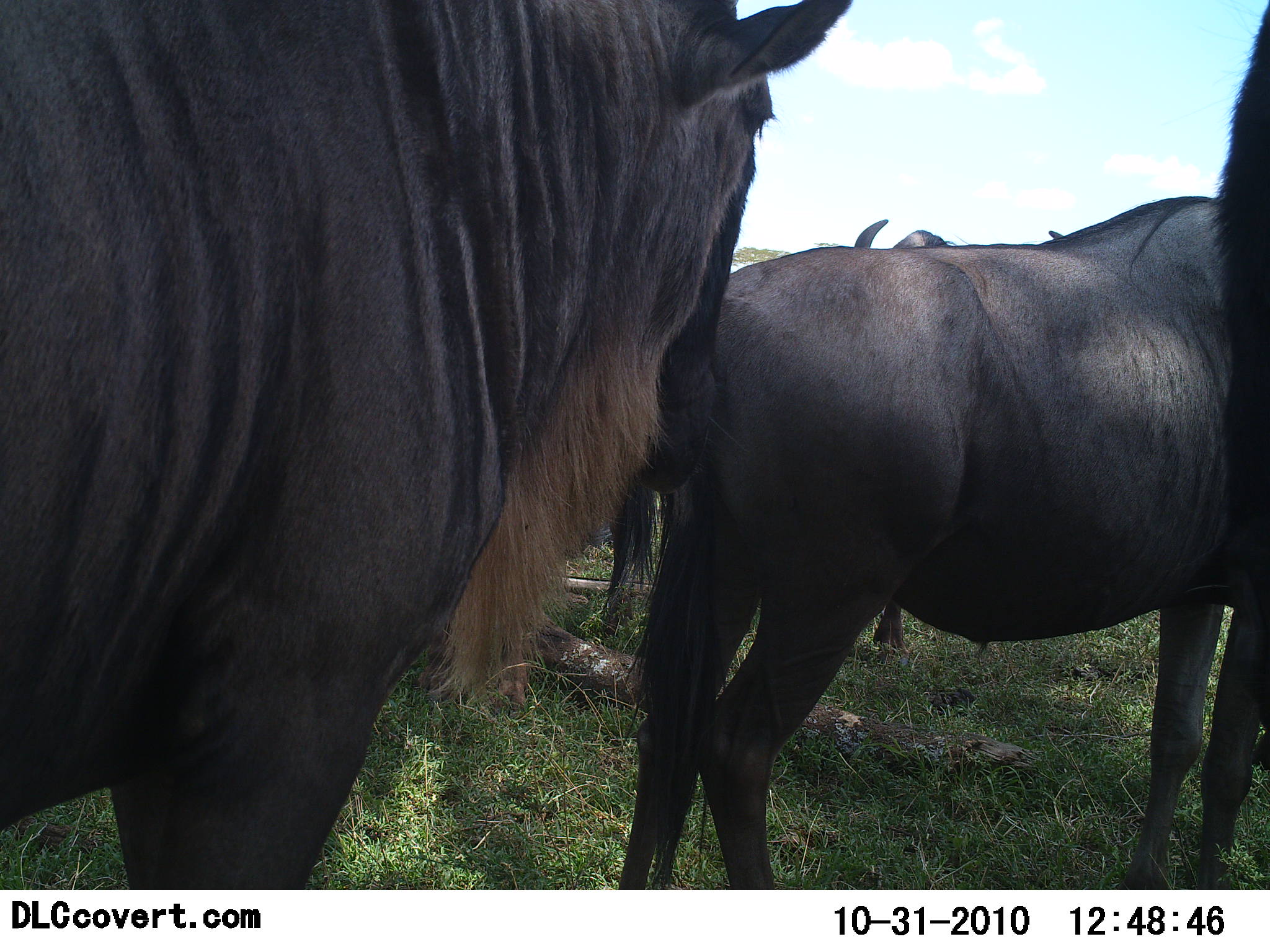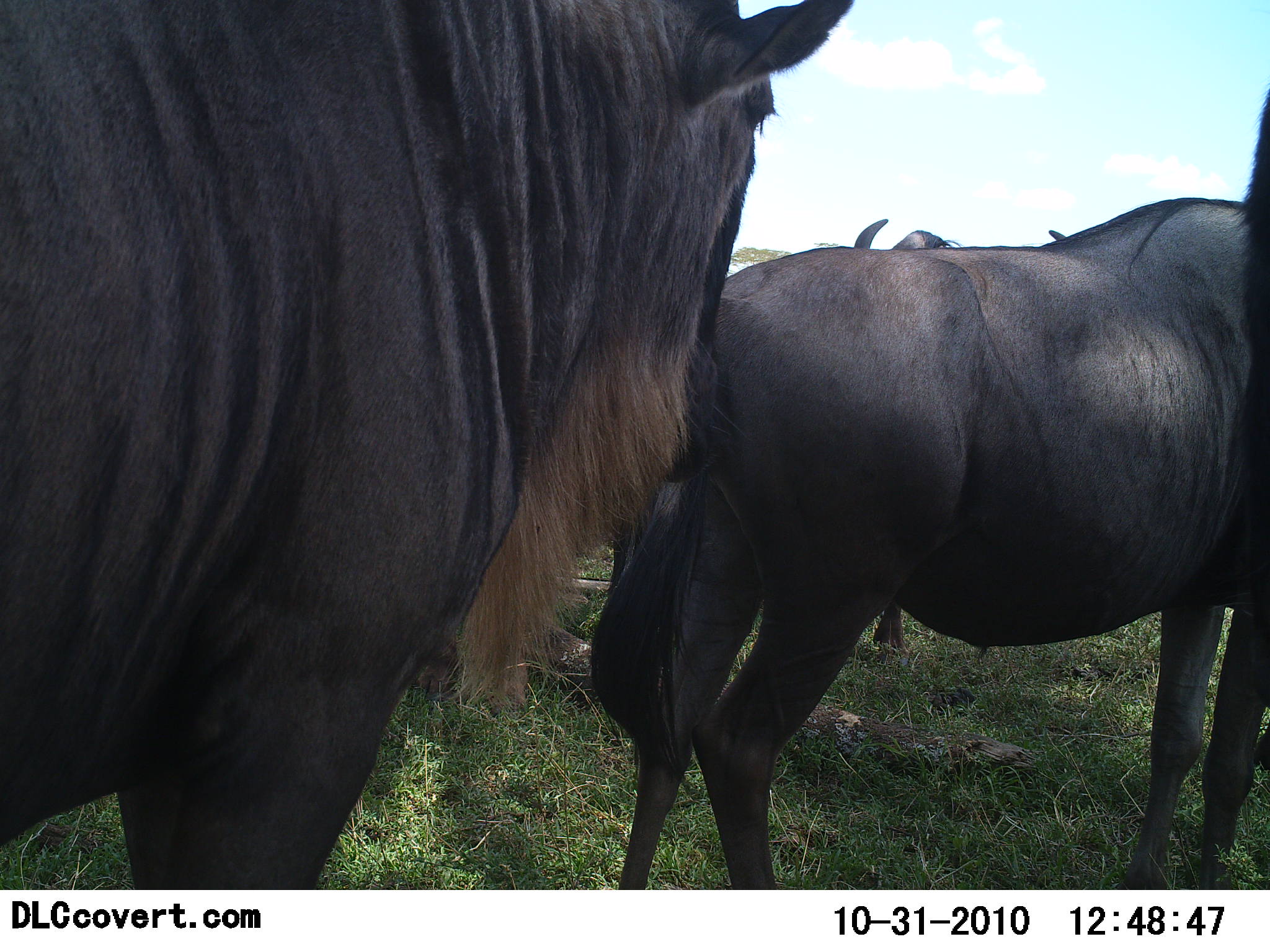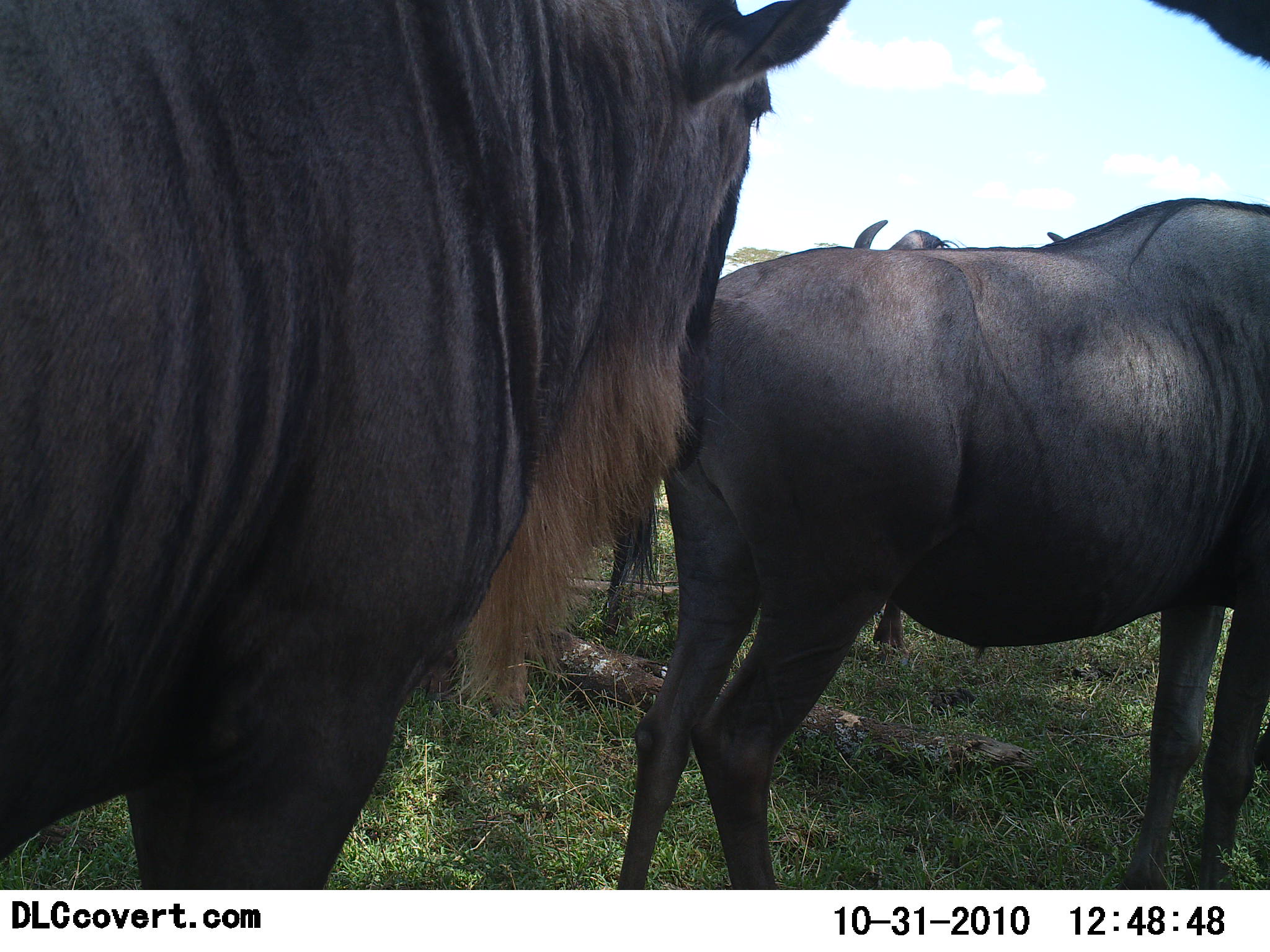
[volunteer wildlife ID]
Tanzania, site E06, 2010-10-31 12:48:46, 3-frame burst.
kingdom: Animalia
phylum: Chordata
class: Mammalia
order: Artiodactyla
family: Bovidae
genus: Connochaetes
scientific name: Connochaetes taurinus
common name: blue wildebeest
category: wildebeest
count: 4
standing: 94%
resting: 0%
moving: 0%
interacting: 6%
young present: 0%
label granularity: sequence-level